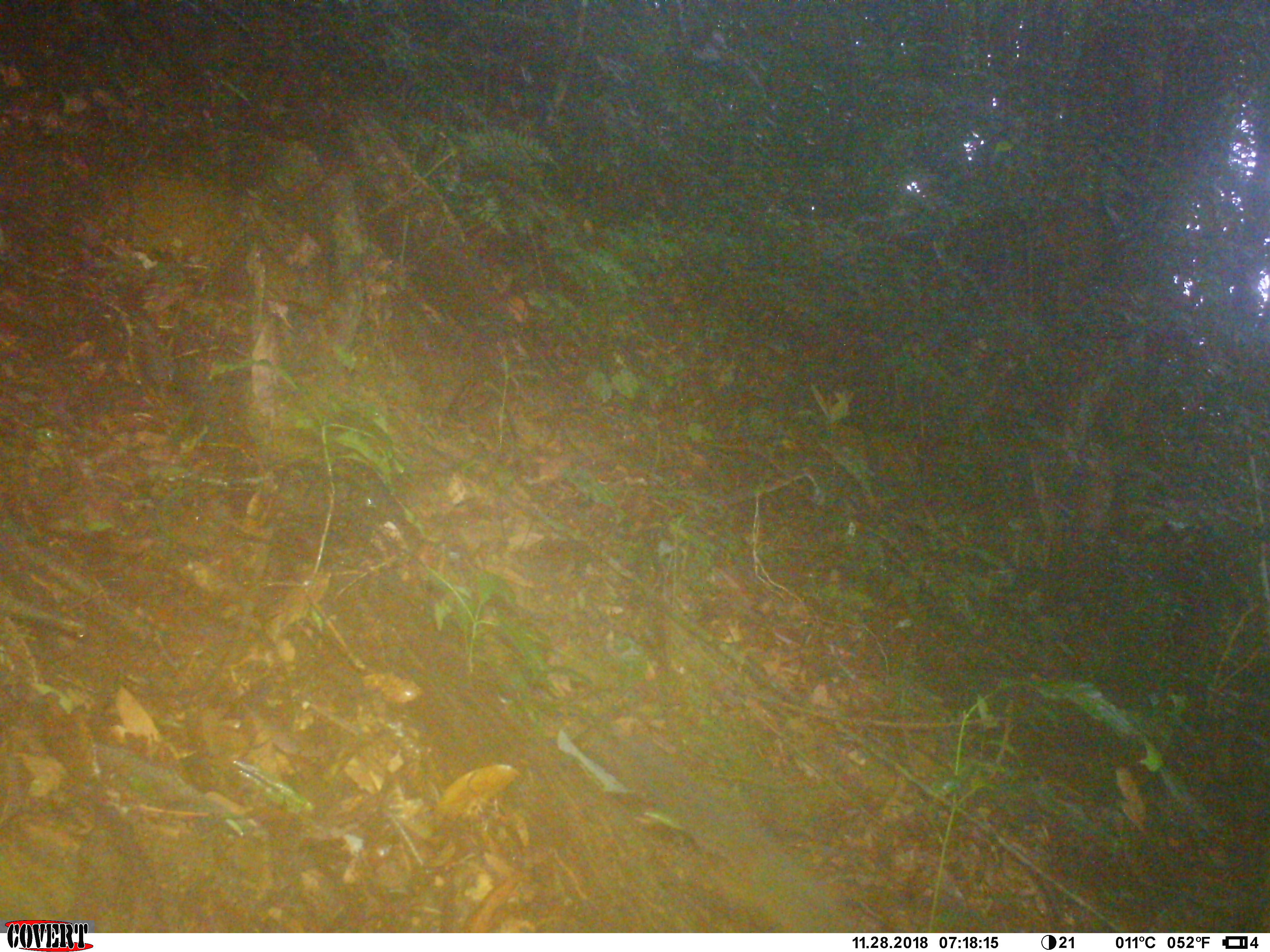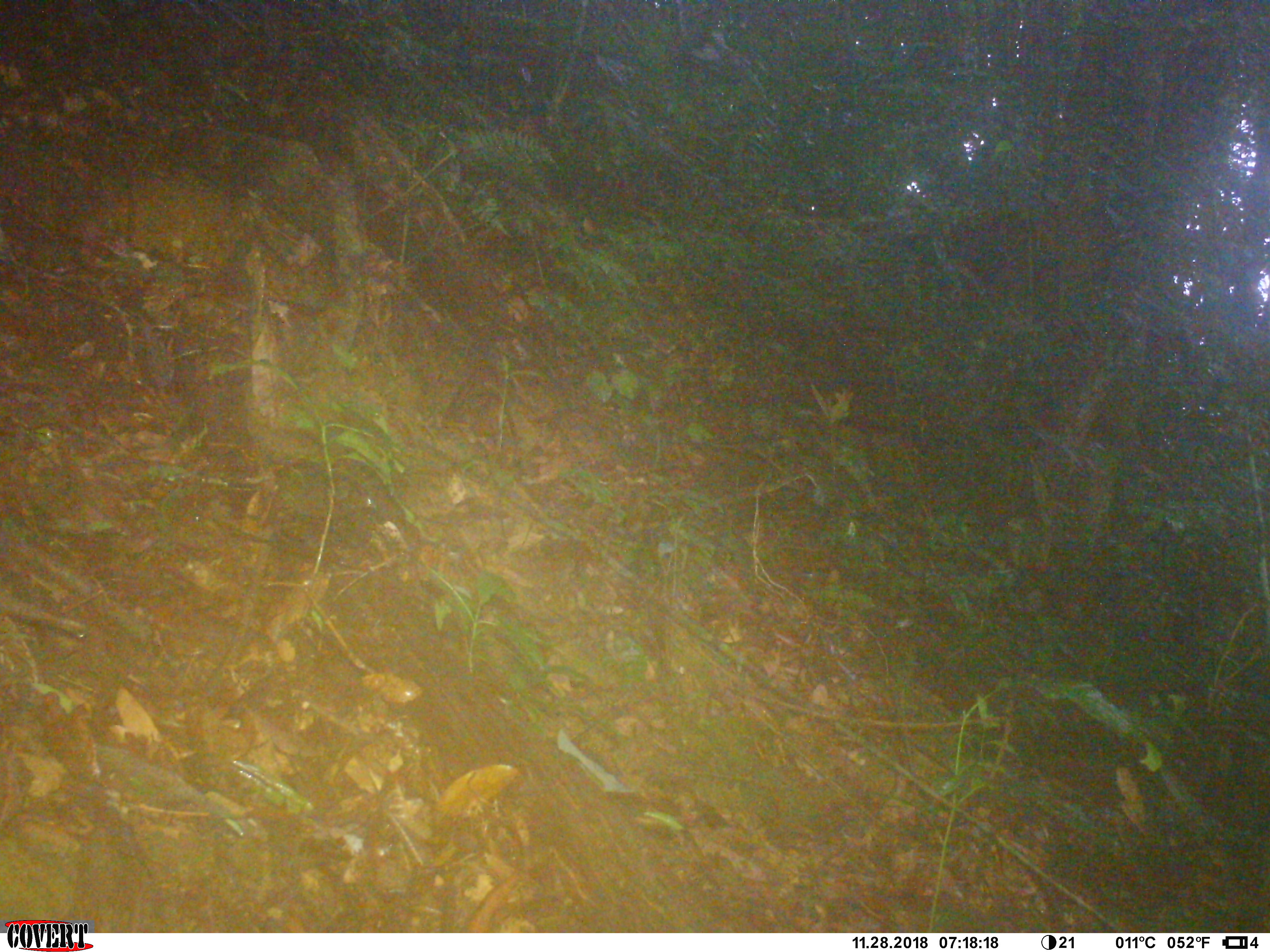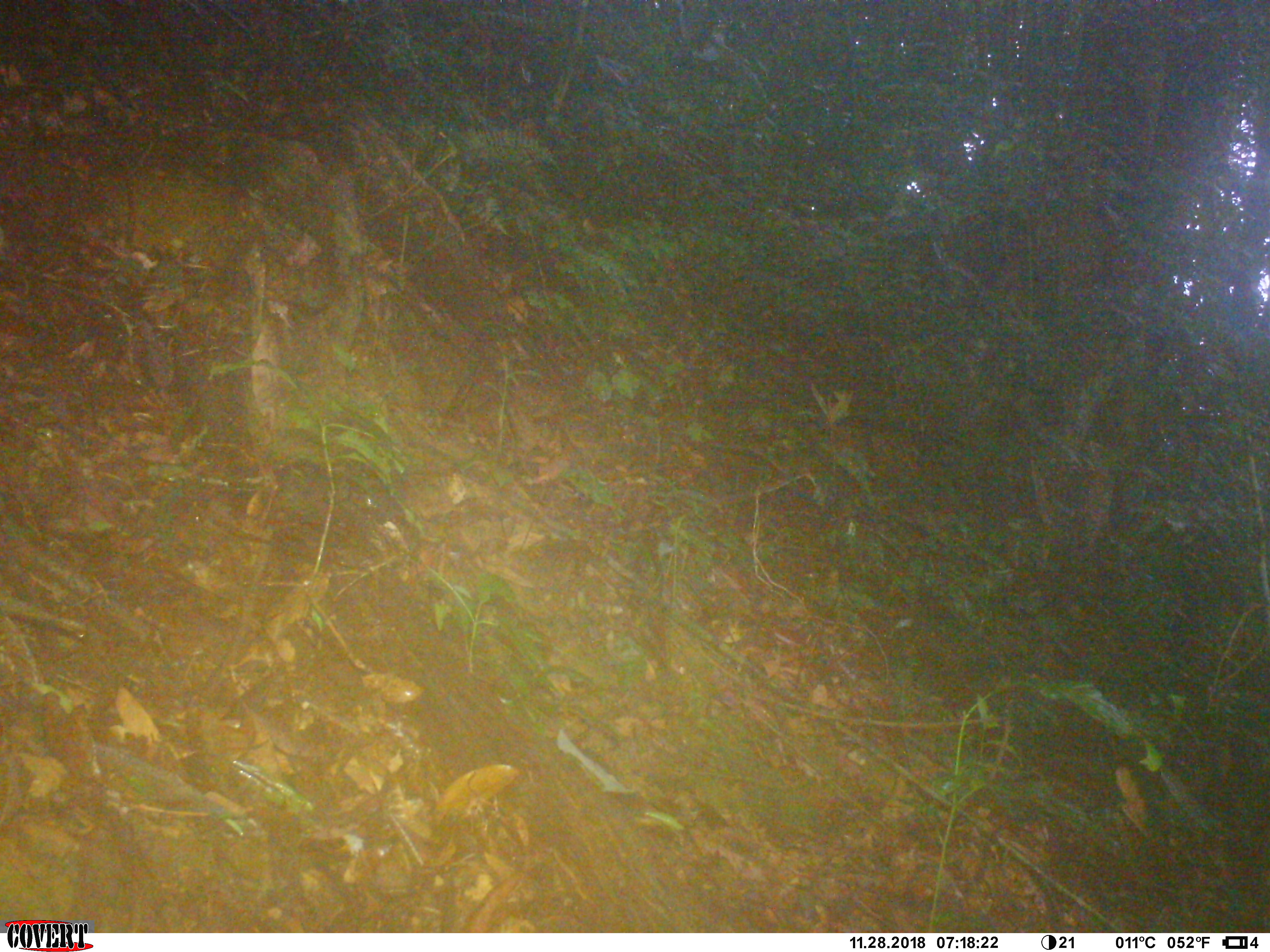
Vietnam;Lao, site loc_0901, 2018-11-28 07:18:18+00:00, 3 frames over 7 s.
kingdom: Animalia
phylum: Chordata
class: Mammalia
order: Rodentia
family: Sciuridae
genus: Dremomys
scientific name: Dremomys rufigenis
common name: red-cheeked squirrel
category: red cheeked squirrel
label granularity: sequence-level